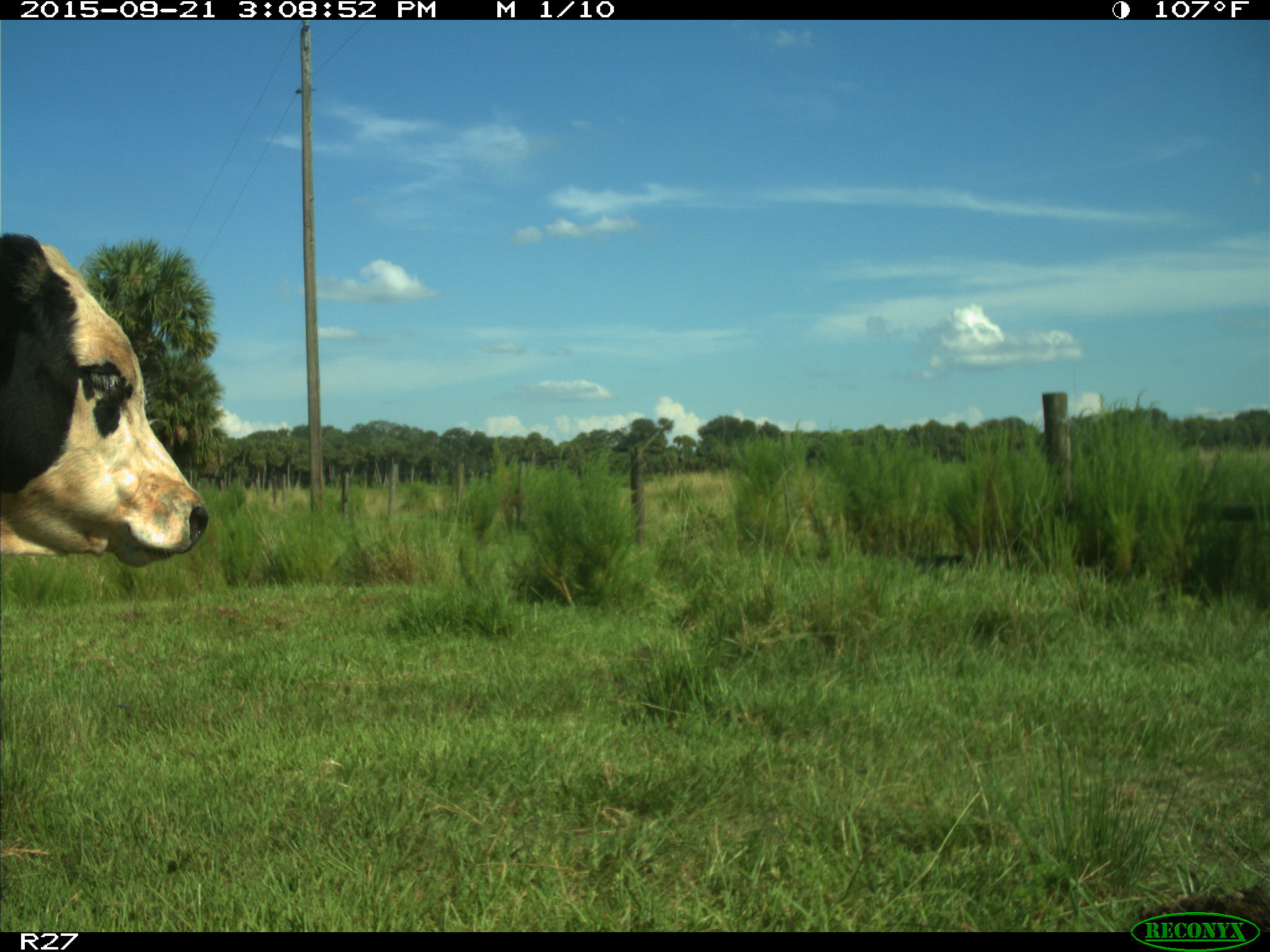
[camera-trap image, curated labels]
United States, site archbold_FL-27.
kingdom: Animalia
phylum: Chordata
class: Mammalia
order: Artiodactyla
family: Bovidae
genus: Bos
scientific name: Bos taurus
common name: domestic cow